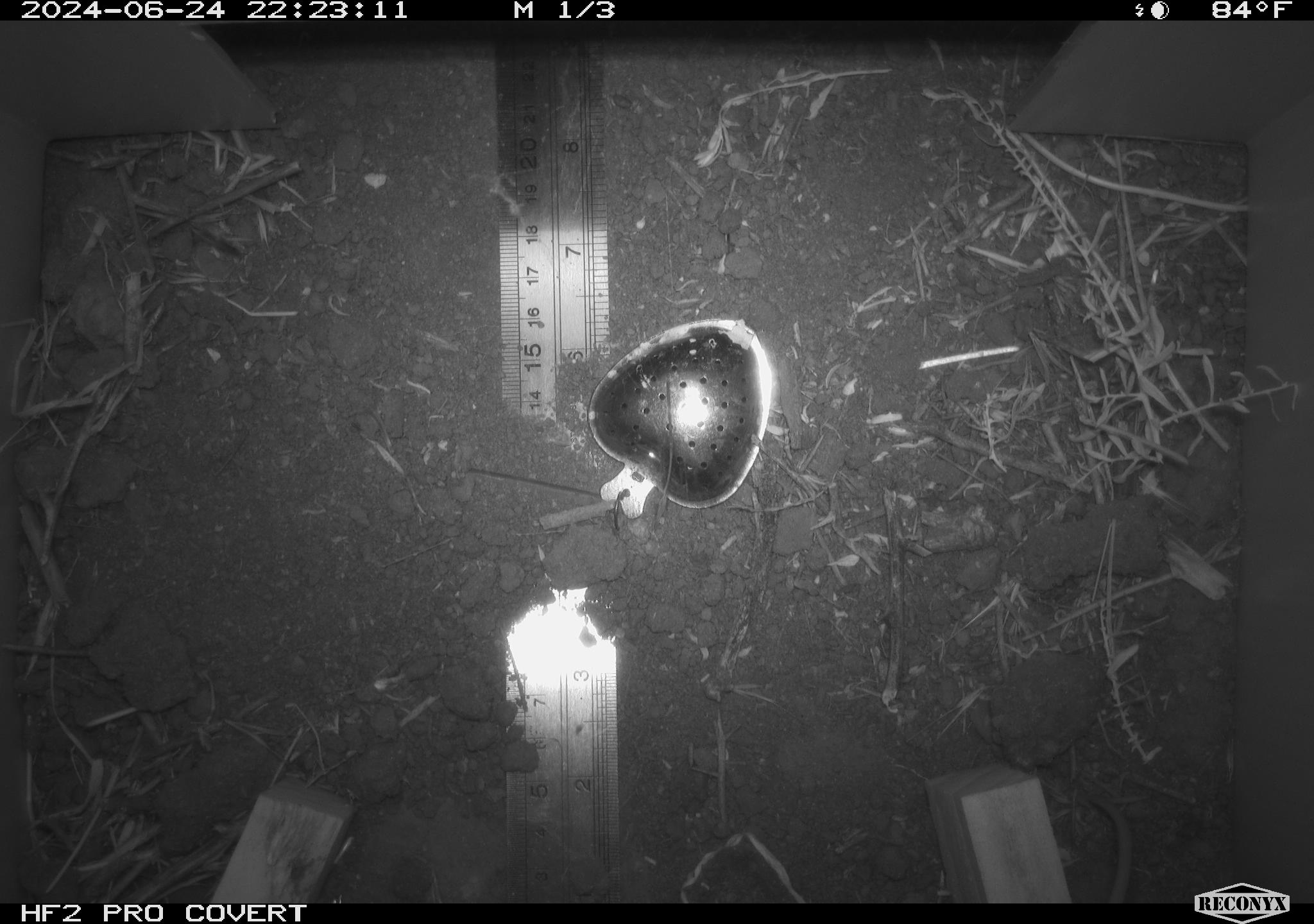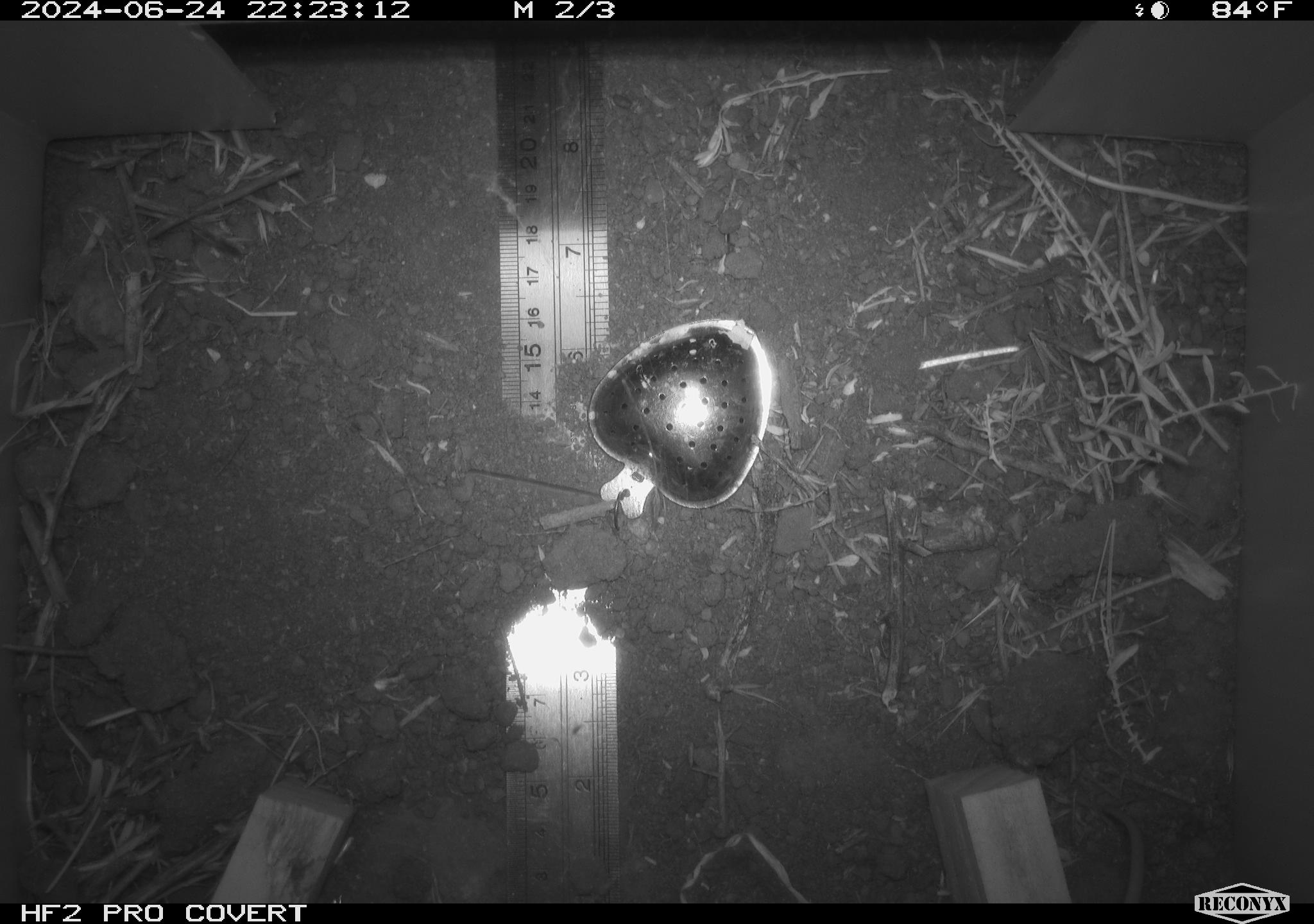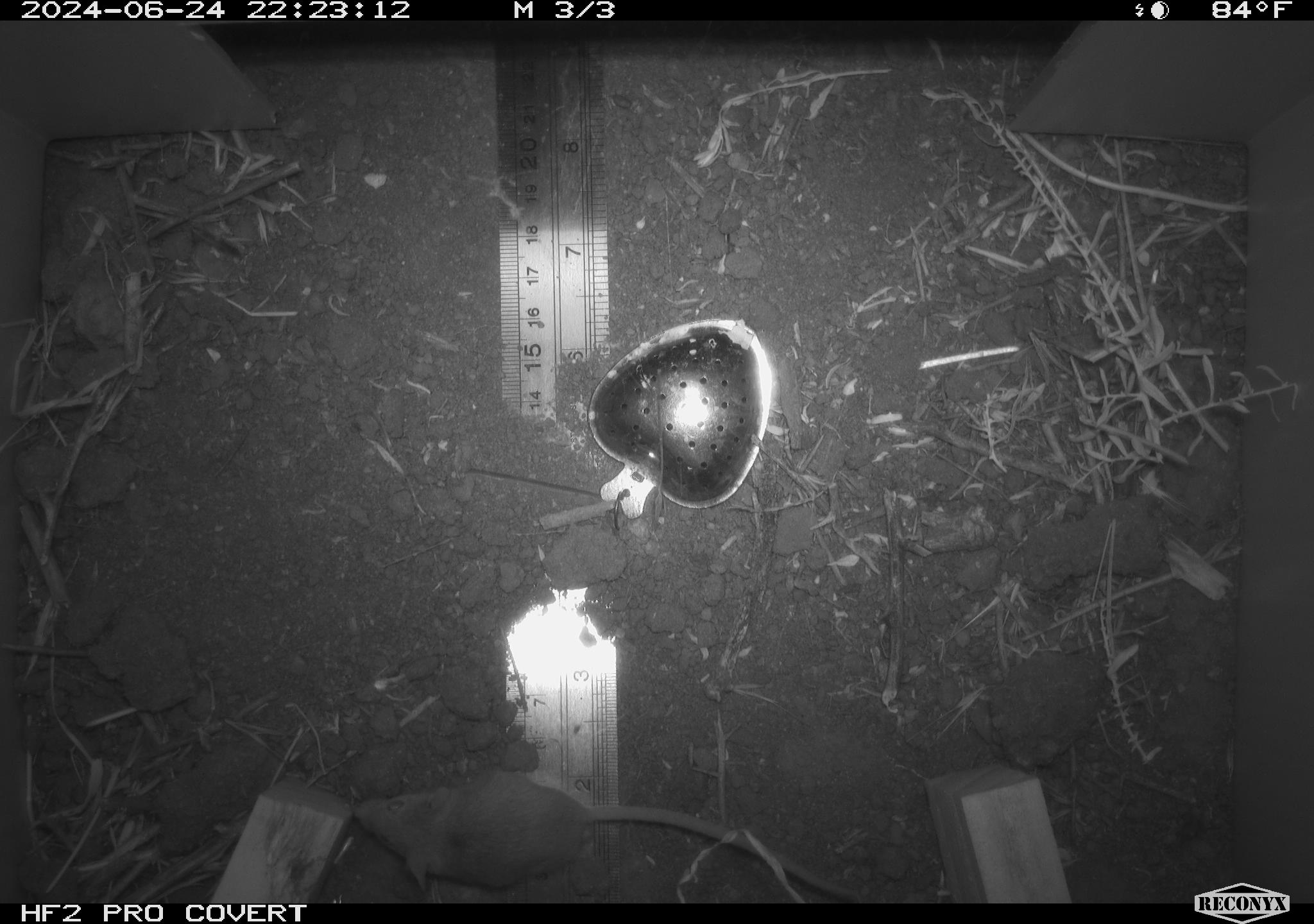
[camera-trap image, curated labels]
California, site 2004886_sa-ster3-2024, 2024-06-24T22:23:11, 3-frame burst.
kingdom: Animalia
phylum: Chordata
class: Mammalia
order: Rodentia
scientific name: Rodentia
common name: mouse species